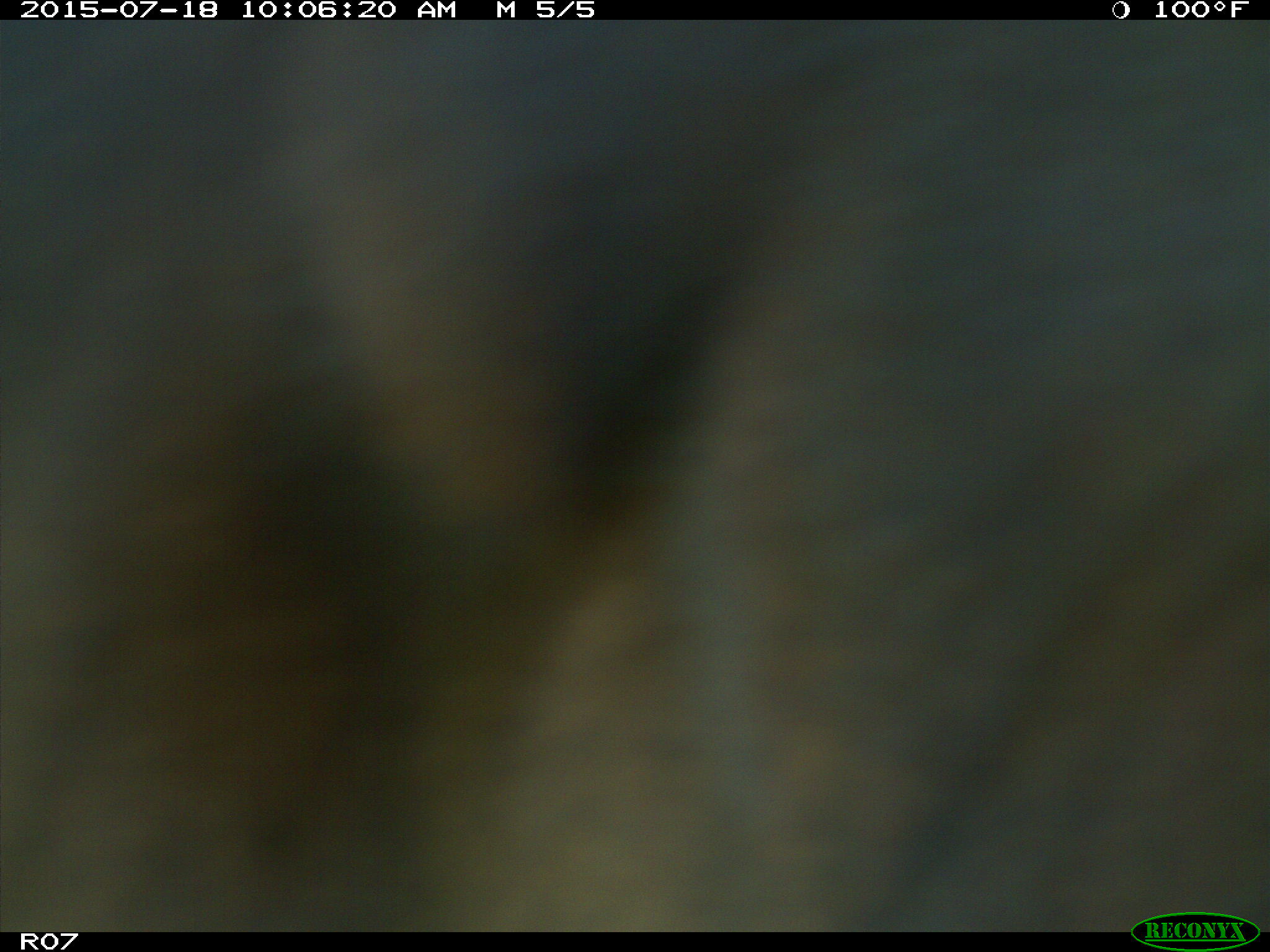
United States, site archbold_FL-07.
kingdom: Animalia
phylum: Chordata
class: Mammalia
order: Artiodactyla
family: Bovidae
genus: Bos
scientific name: Bos taurus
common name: domestic cow